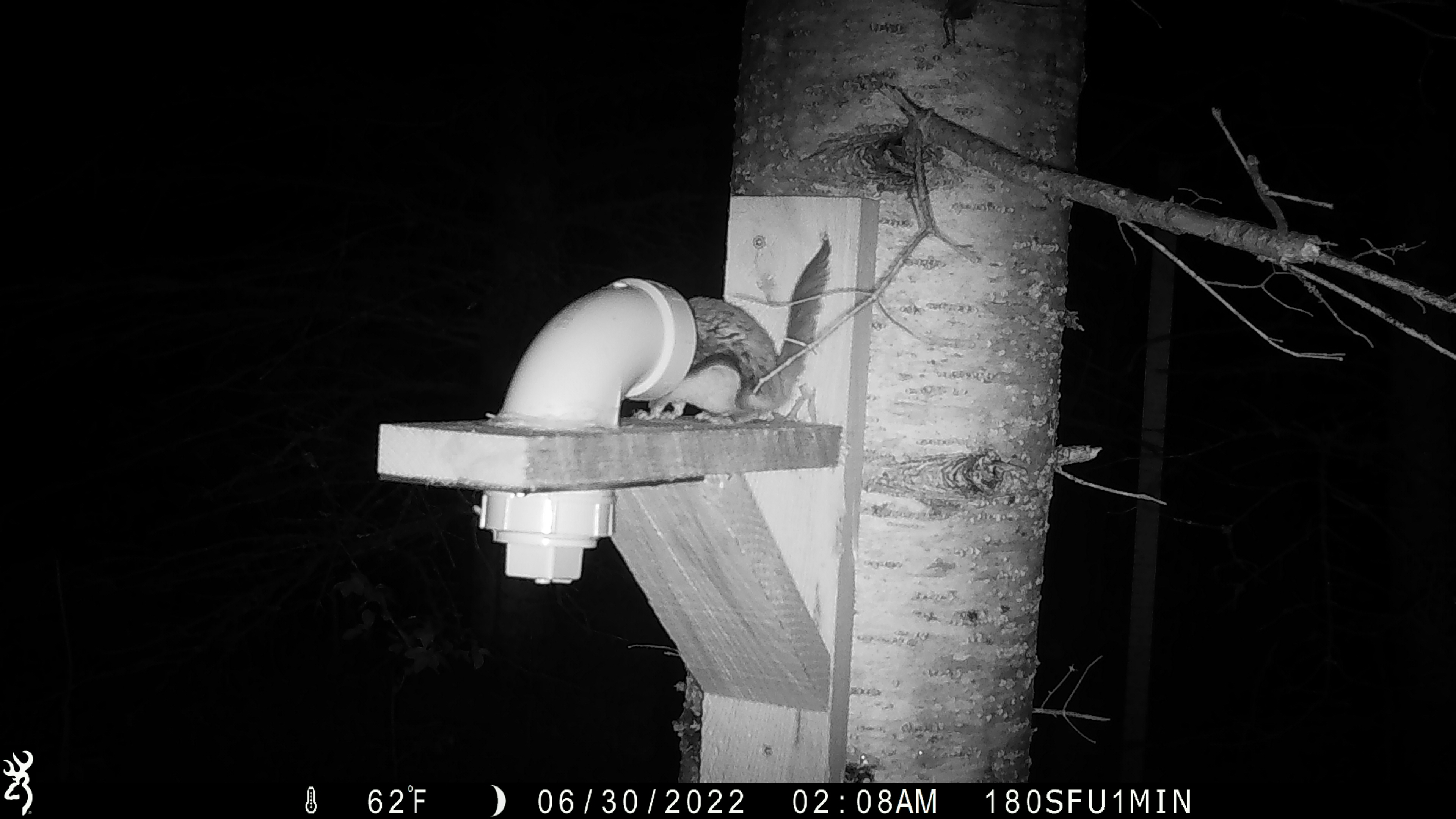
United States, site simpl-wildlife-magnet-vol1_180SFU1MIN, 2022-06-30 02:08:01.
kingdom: Animalia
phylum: Chordata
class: Mammalia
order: Rodentia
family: Sciuridae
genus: Glaucomys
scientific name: Glaucomys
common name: flying squirrel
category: flying squirrel sp.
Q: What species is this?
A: Flying squirrel sp. (flying squirrel) (Glaucomys).